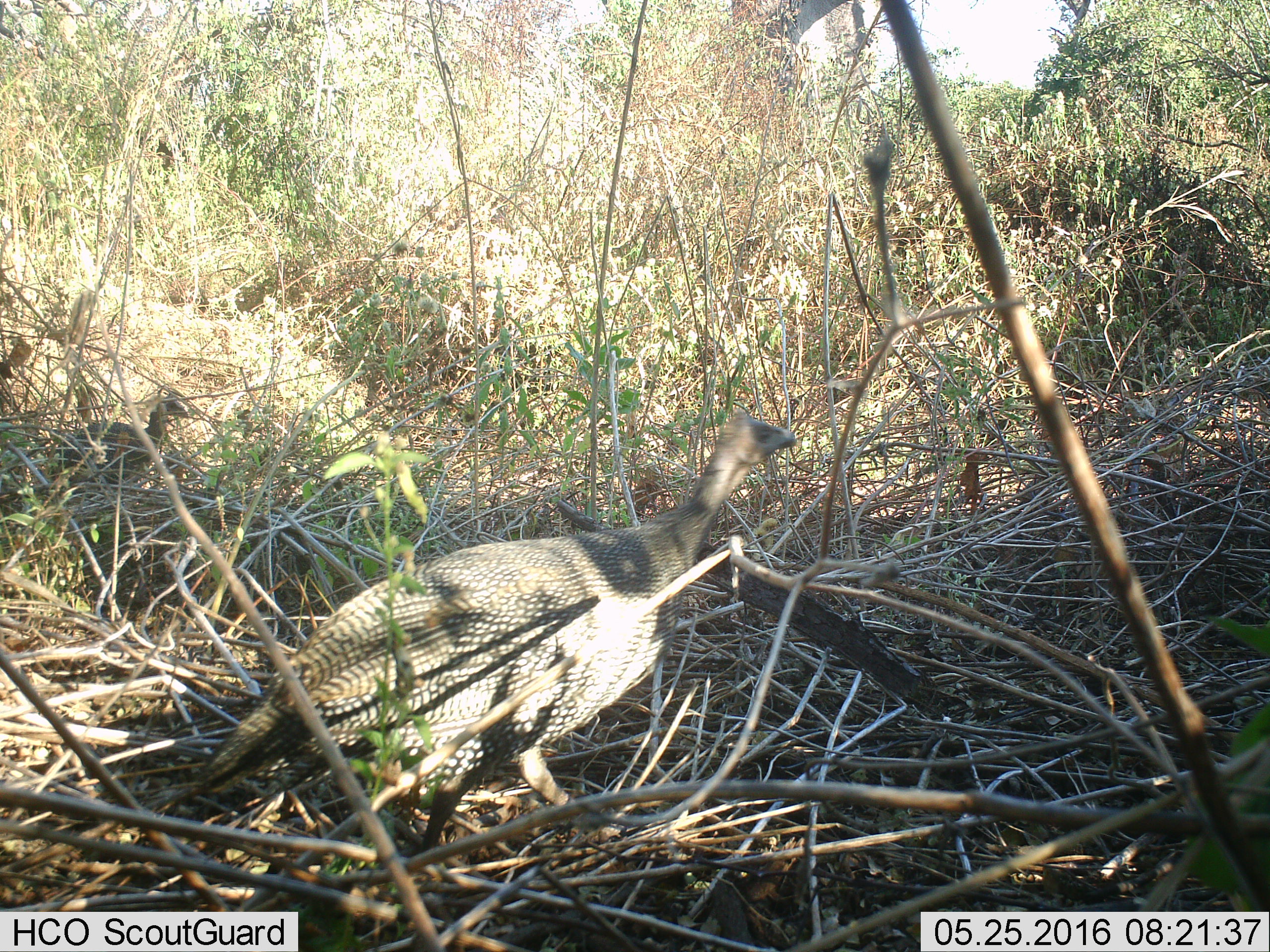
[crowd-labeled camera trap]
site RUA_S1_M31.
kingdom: Animalia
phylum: Chordata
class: Aves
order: Galliformes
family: Numididae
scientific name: Numididae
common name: guineafowl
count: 1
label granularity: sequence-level